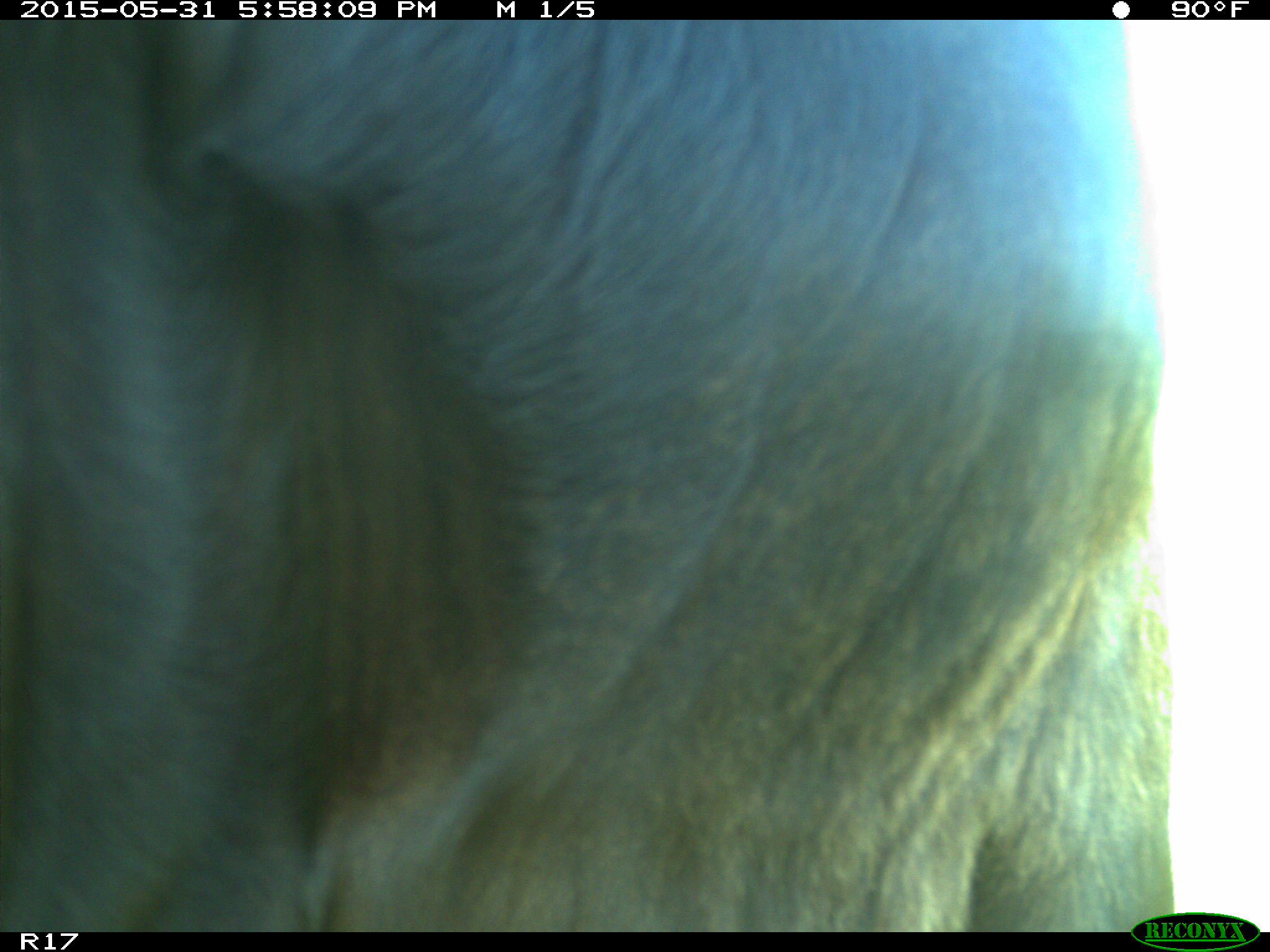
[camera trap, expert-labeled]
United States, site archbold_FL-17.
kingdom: Animalia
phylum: Chordata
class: Mammalia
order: Artiodactyla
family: Bovidae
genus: Bos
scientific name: Bos taurus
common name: domestic cow